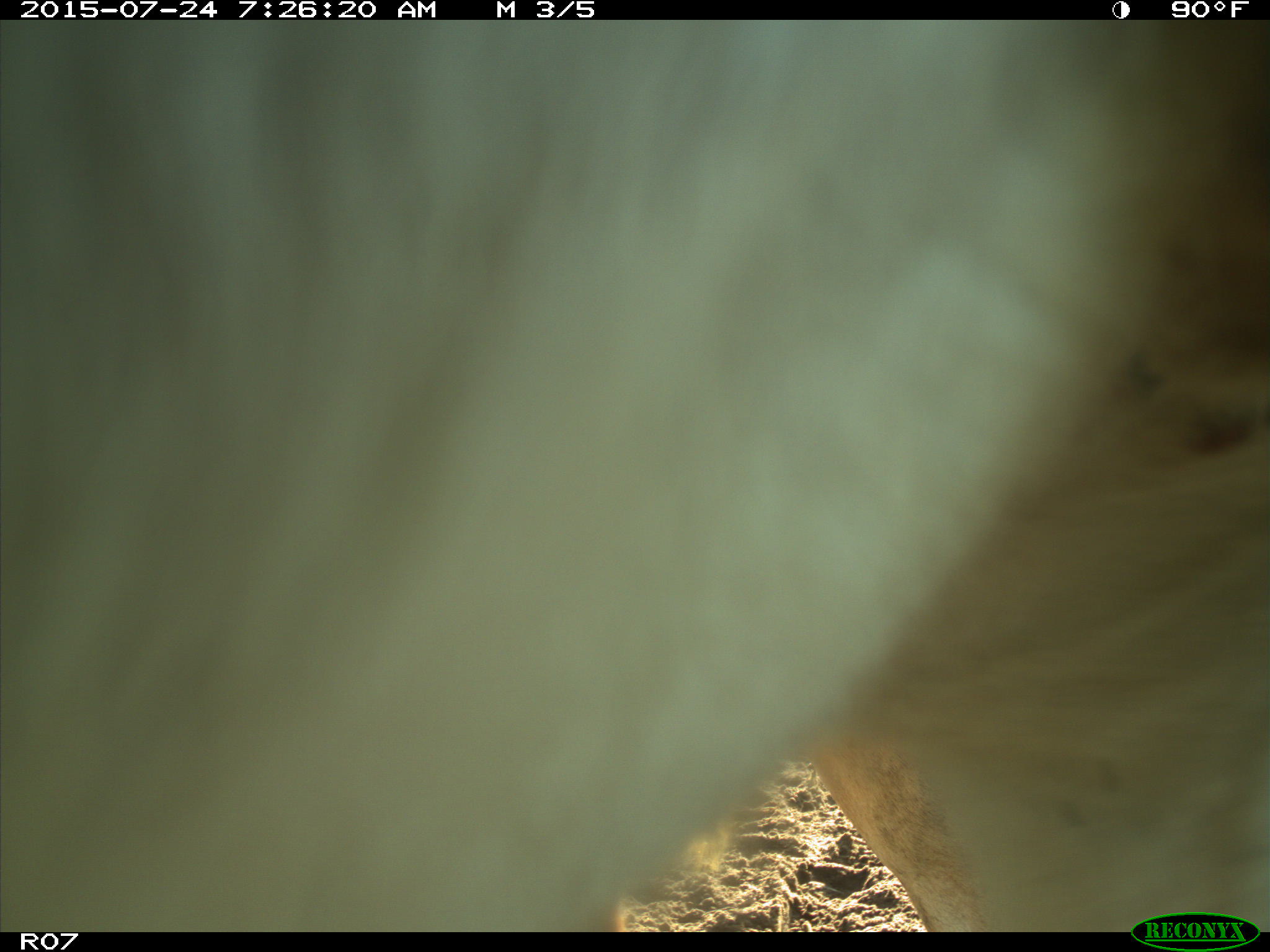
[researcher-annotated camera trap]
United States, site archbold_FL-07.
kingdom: Animalia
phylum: Chordata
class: Mammalia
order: Artiodactyla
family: Bovidae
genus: Bos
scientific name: Bos taurus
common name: domestic cow